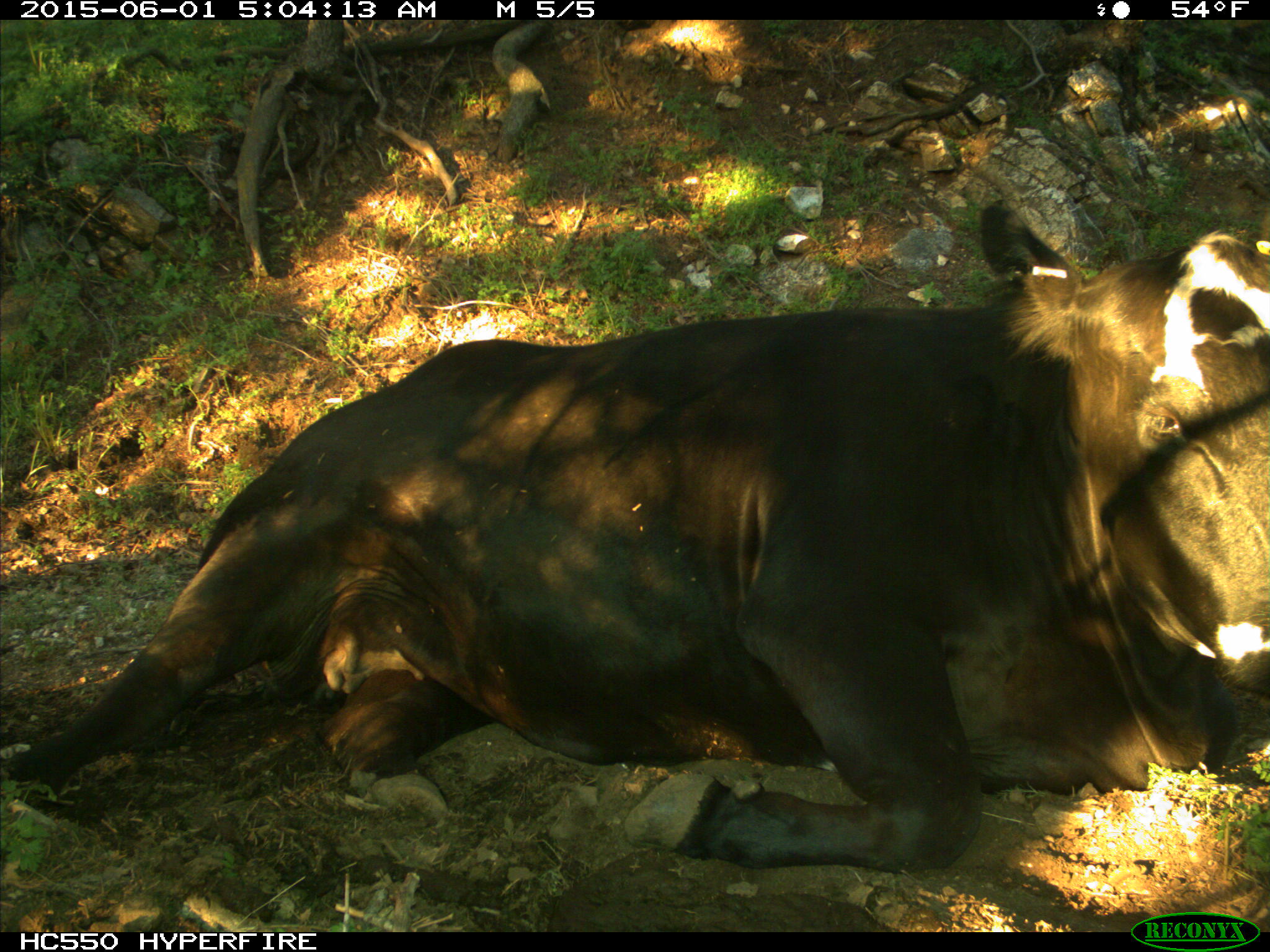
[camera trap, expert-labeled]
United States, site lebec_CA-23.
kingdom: Animalia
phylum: Chordata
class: Mammalia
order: Artiodactyla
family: Bovidae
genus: Bos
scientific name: Bos taurus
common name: domestic cow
Bos taurus (domestic cow).